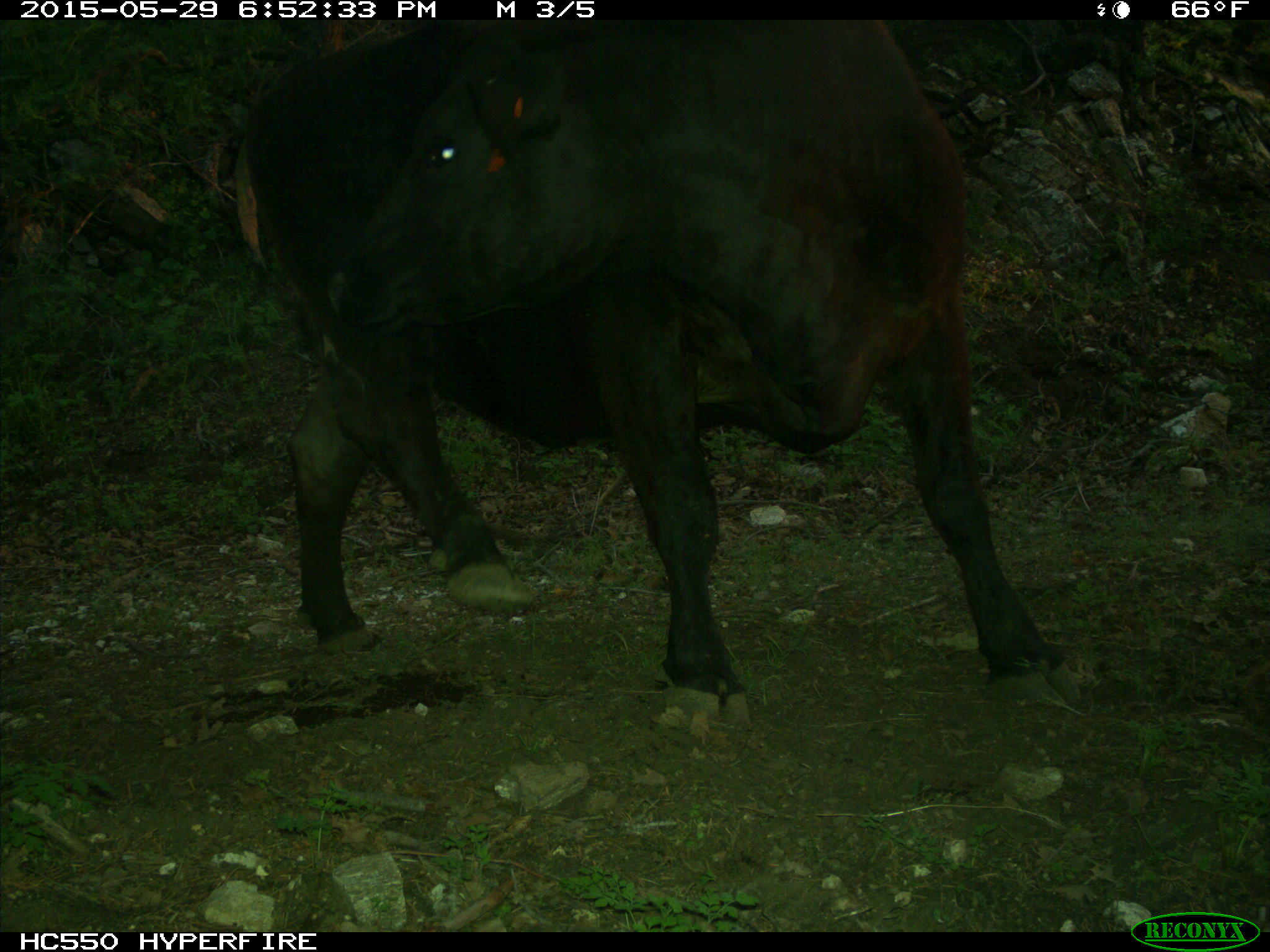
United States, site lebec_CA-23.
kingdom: Animalia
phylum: Chordata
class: Mammalia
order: Artiodactyla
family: Bovidae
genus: Bos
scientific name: Bos taurus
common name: domestic cow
Bos taurus (domestic cow).